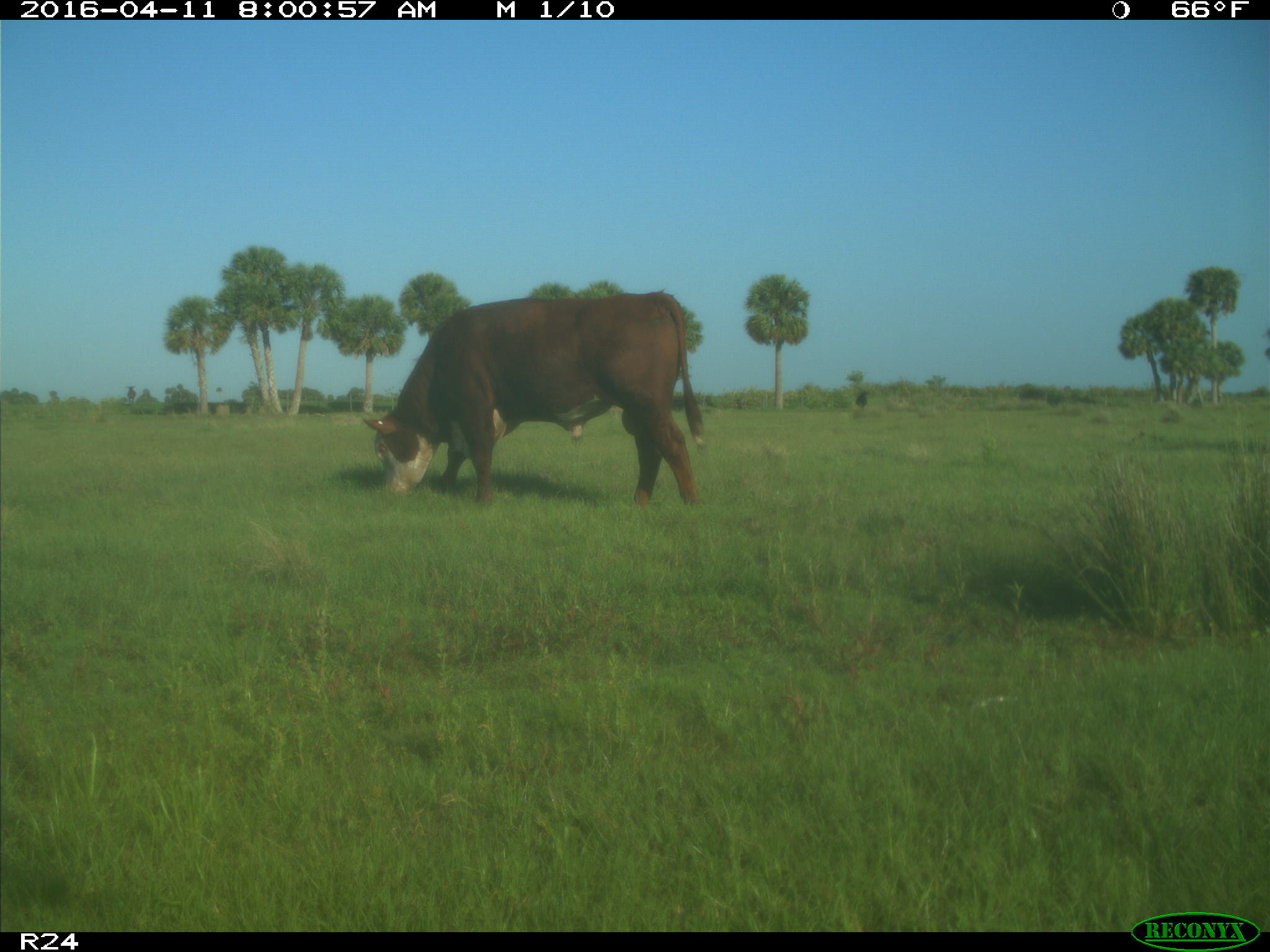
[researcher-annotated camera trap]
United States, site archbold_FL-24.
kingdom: Animalia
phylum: Chordata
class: Mammalia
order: Artiodactyla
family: Bovidae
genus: Bos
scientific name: Bos taurus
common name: domestic cow